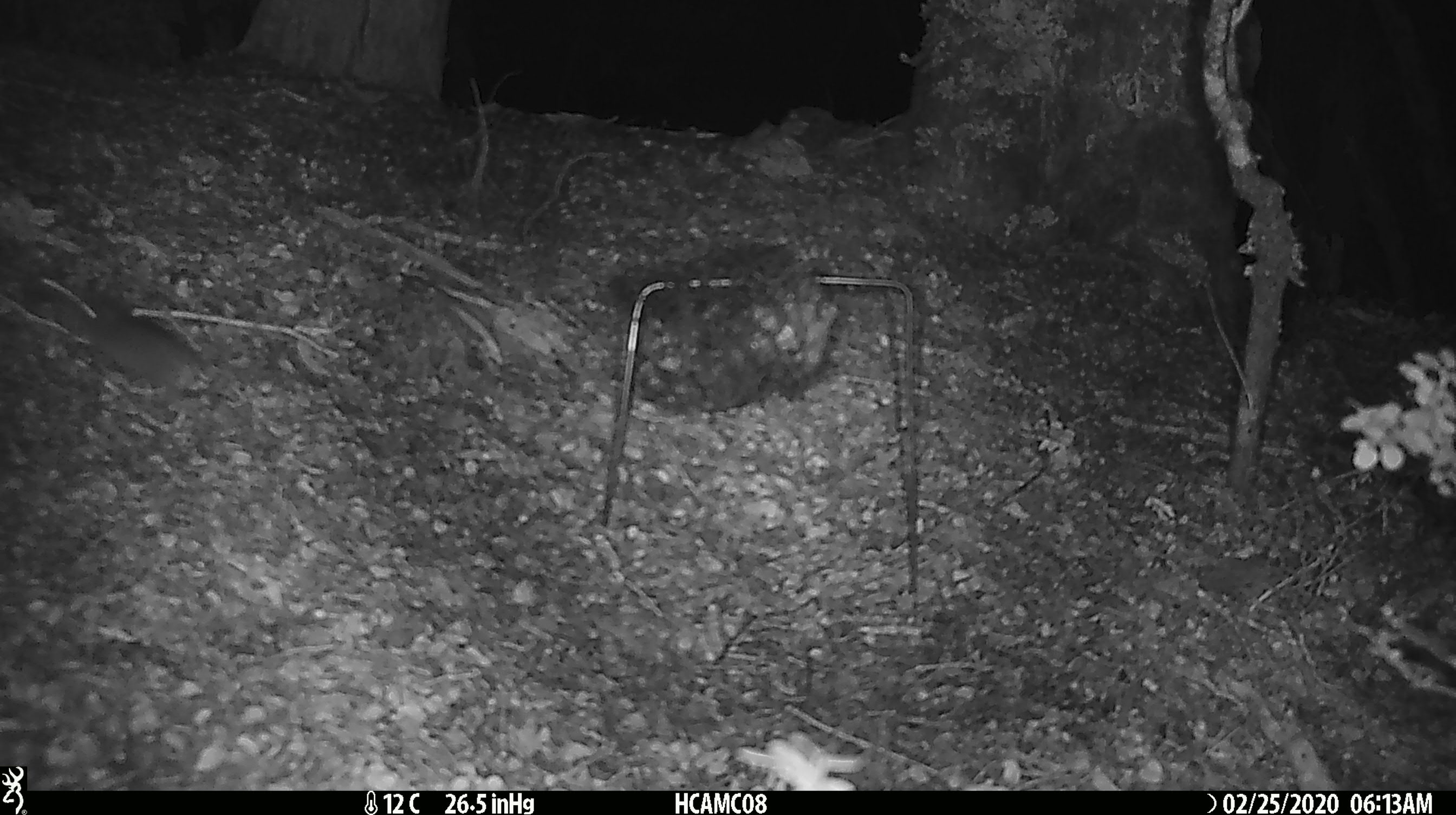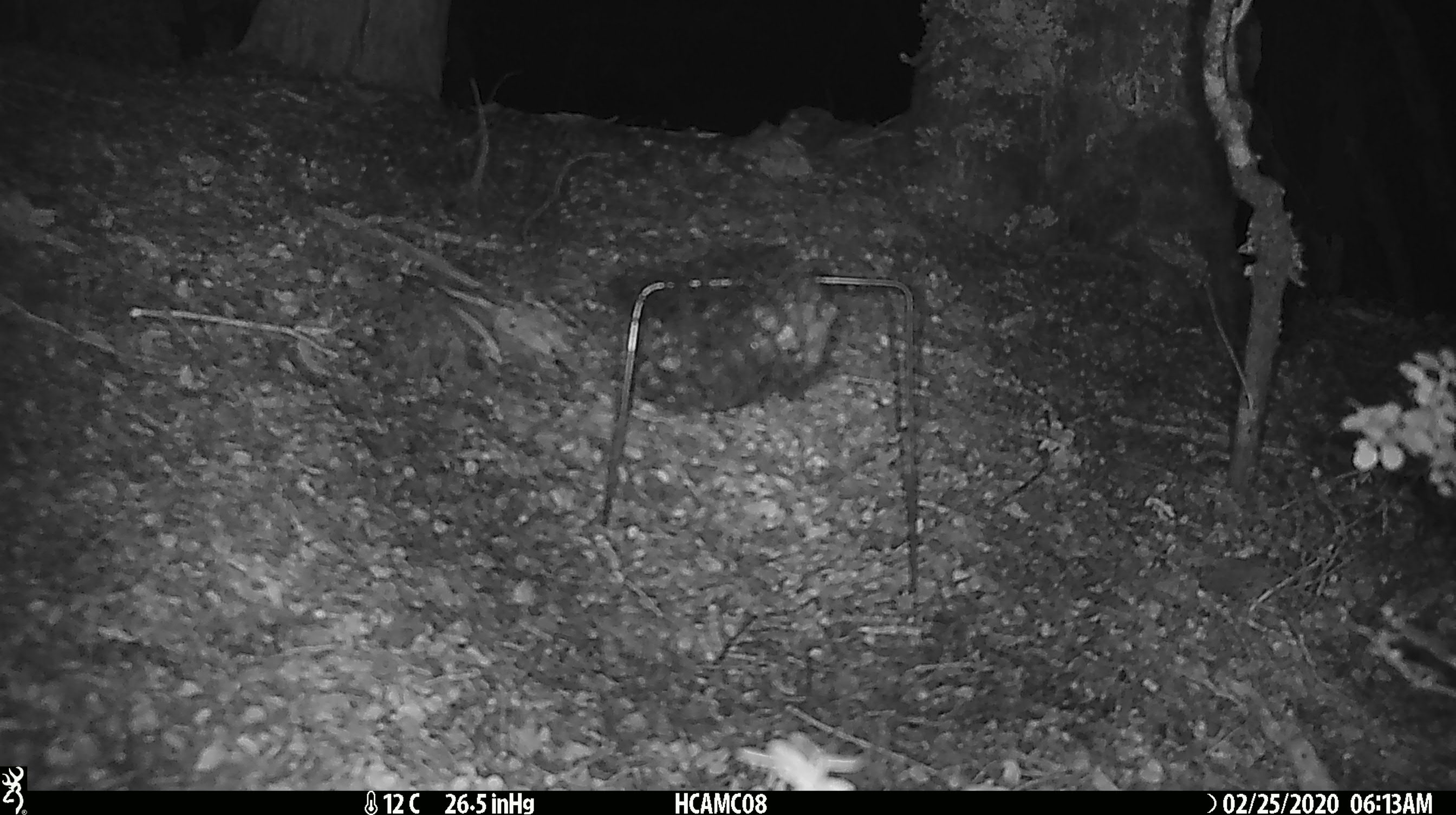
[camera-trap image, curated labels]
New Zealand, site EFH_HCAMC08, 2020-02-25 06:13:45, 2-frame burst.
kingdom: Animalia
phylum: Chordata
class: Mammalia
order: Rodentia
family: Muridae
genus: Mus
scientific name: Mus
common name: mouse